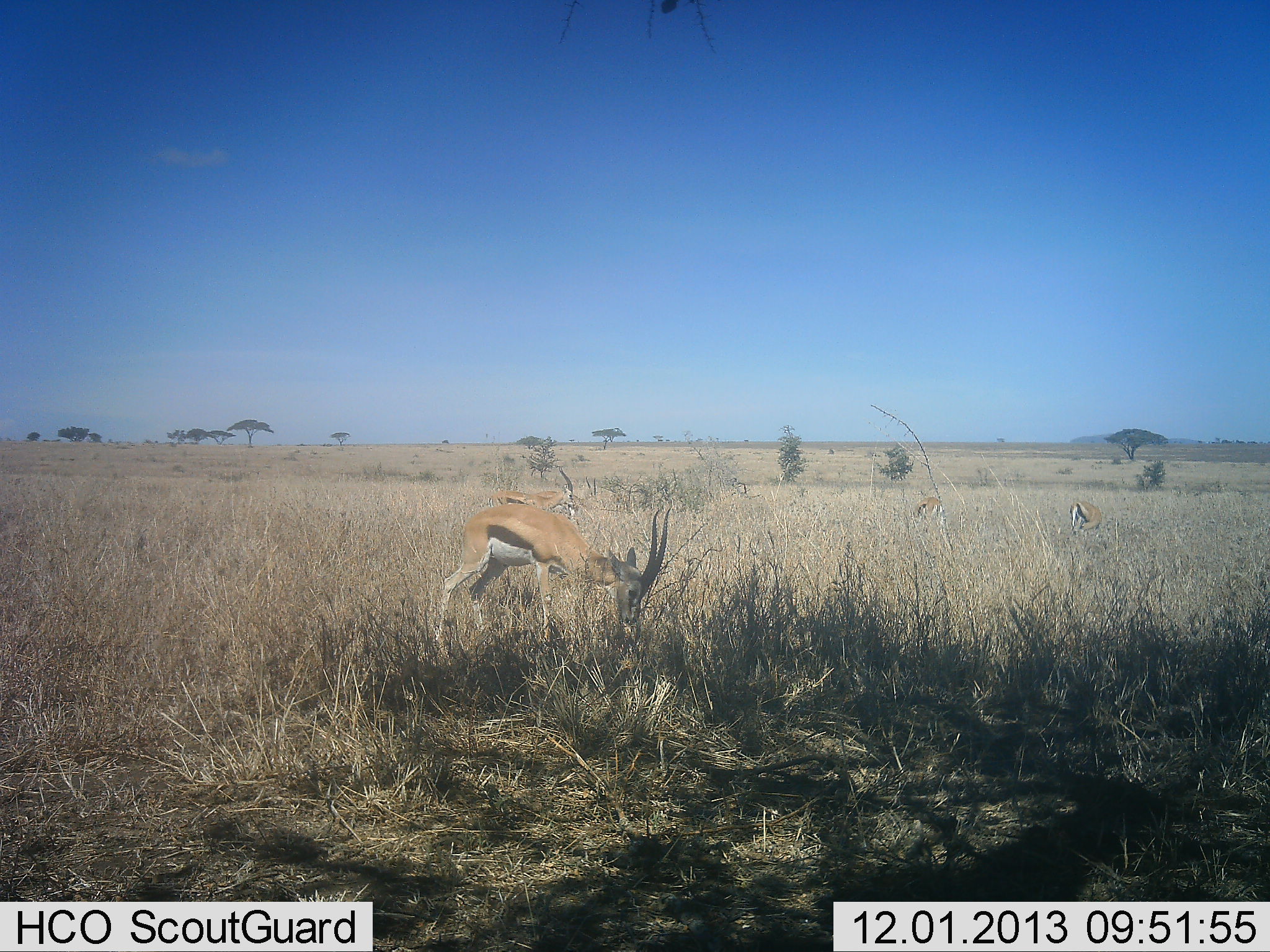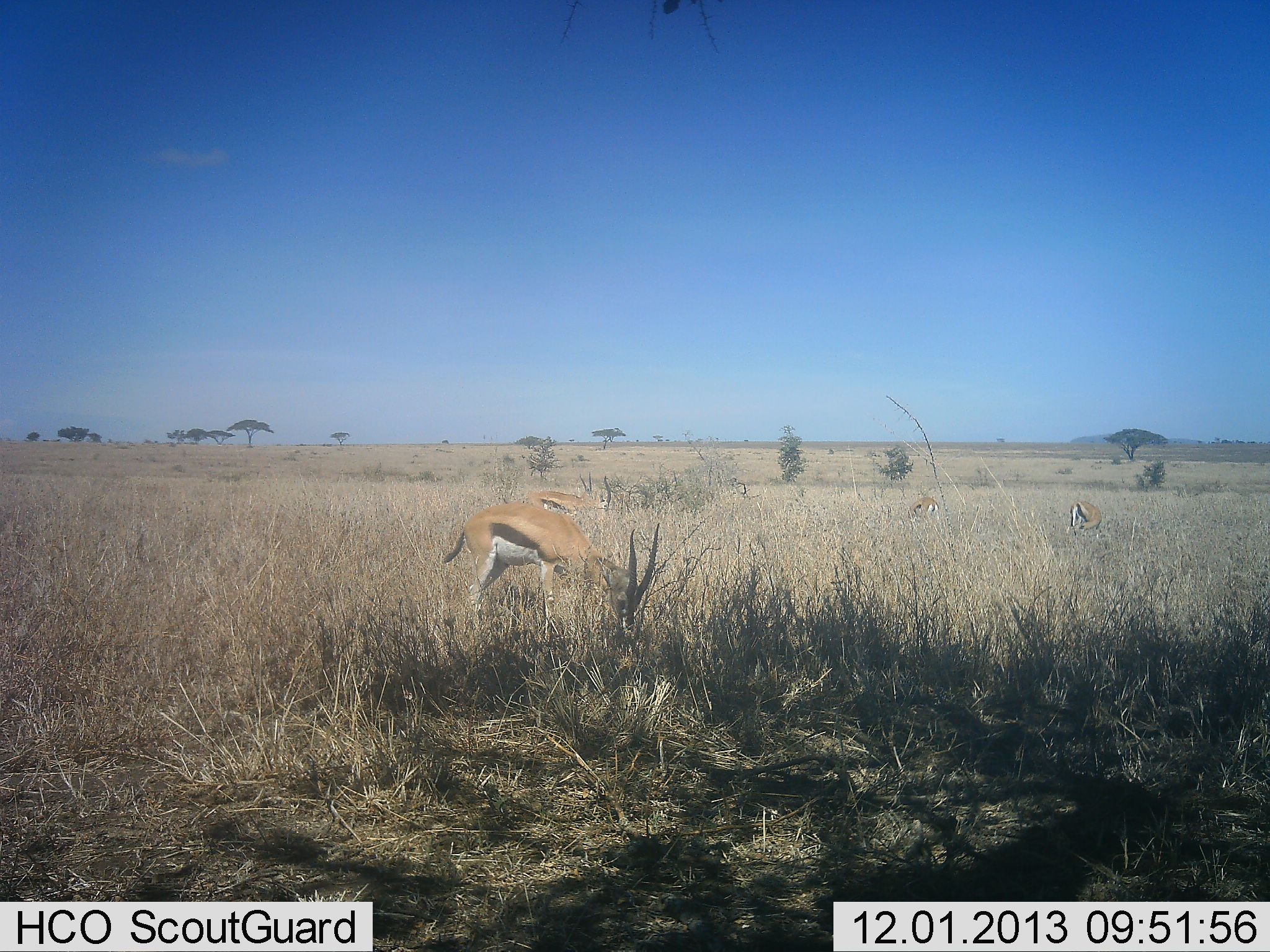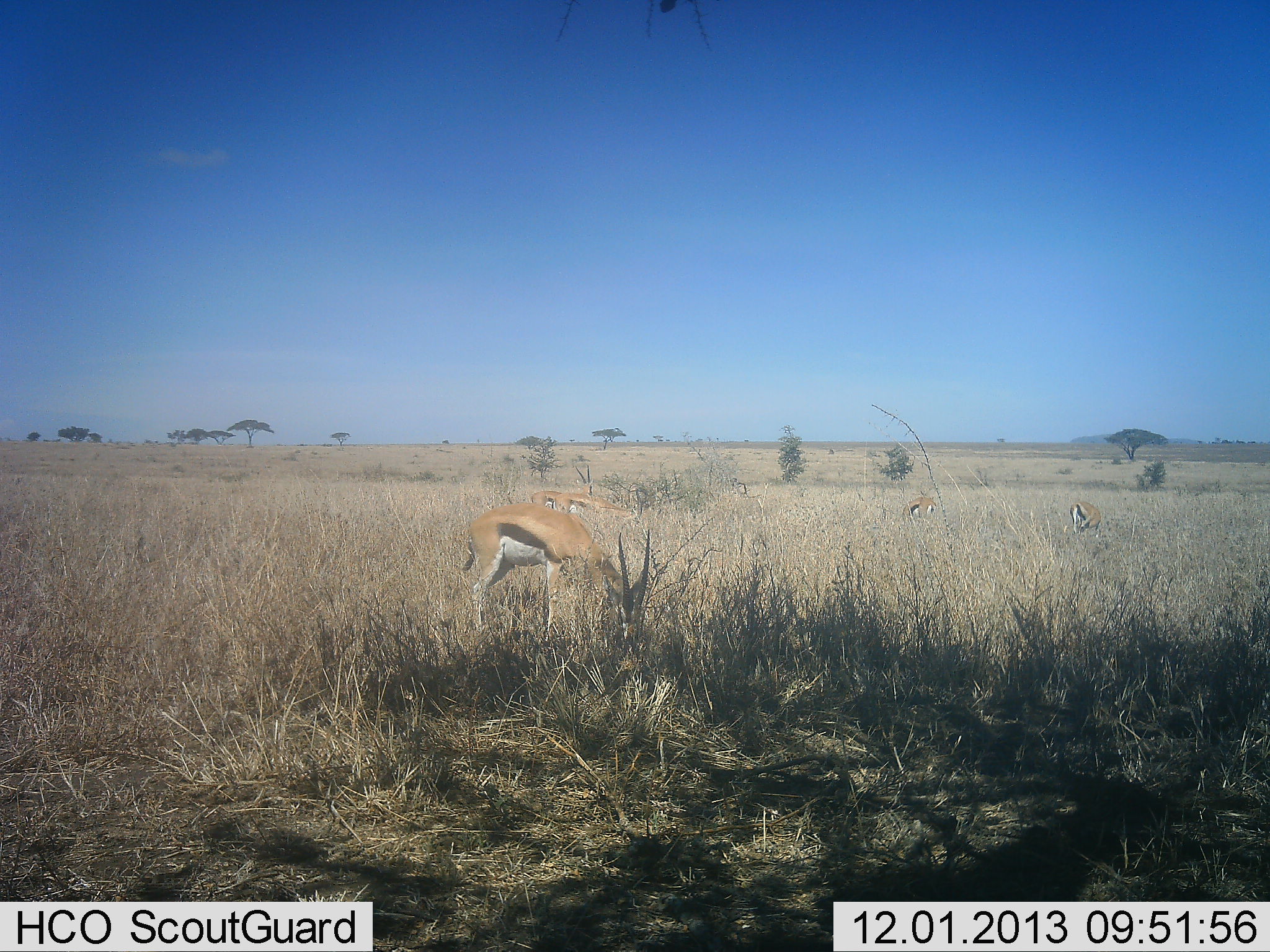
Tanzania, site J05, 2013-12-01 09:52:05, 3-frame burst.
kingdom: Animalia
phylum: Chordata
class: Mammalia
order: Artiodactyla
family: Bovidae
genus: Eudorcas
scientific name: Eudorcas thomsonii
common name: thomson's gazelle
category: gazellethomsons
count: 4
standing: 34%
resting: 3%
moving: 13%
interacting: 0%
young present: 2%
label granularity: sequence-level